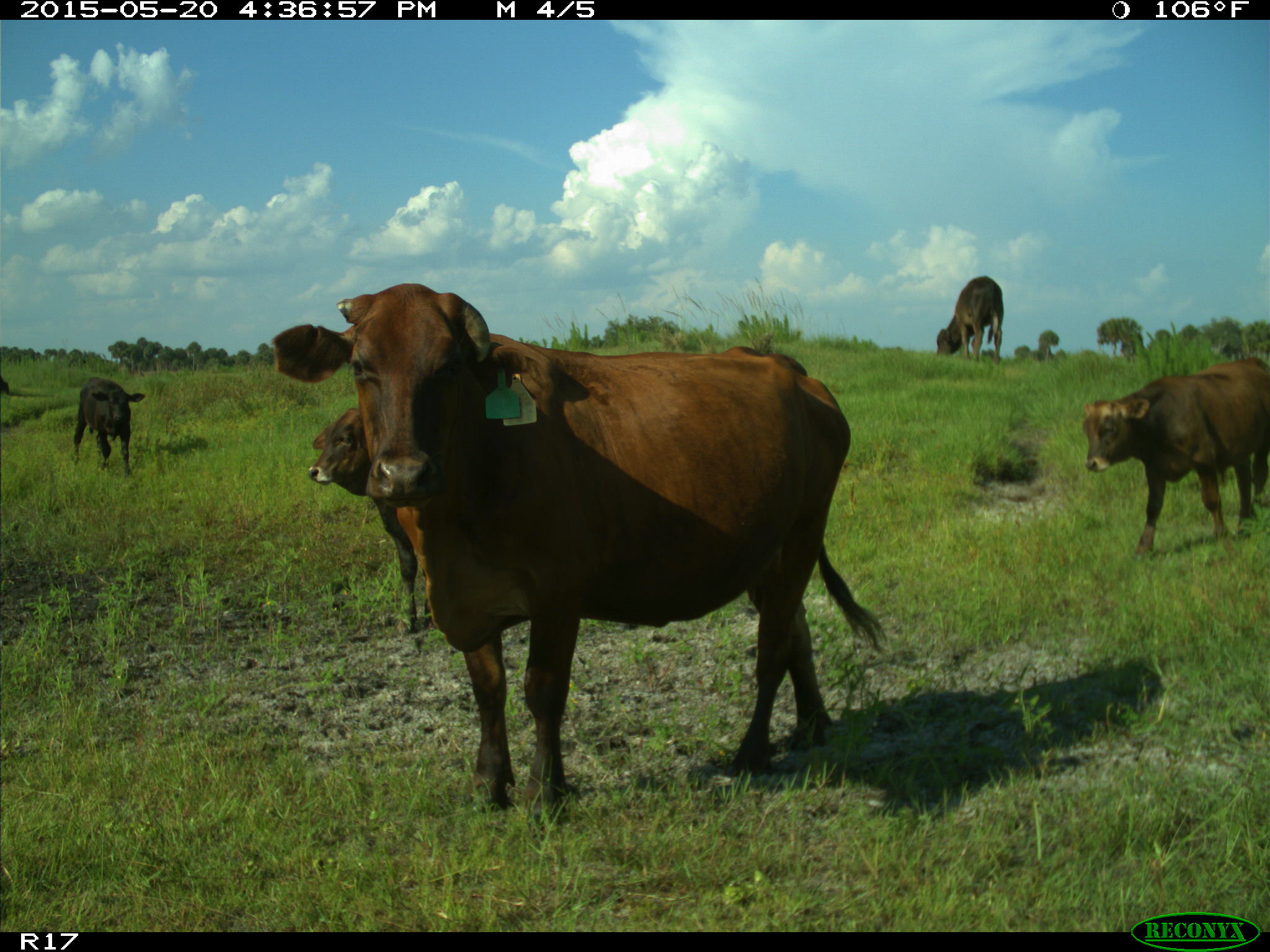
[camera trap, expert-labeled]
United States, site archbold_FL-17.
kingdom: Animalia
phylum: Chordata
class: Mammalia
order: Artiodactyla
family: Bovidae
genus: Bos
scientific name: Bos taurus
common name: domestic cow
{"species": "Bos taurus (domestic cow)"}